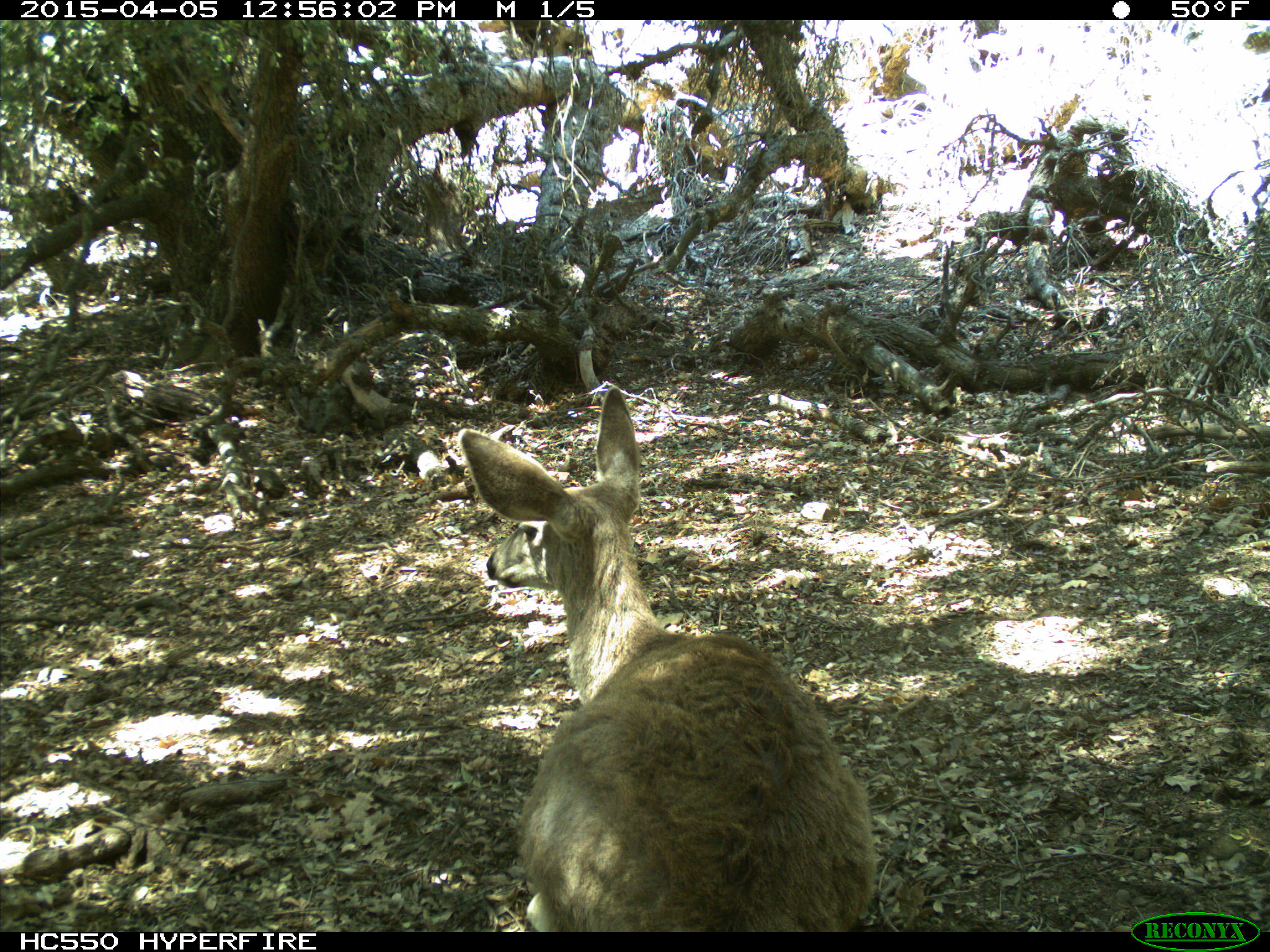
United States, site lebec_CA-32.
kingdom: Animalia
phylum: Chordata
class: Mammalia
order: Artiodactyla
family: Cervidae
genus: Odocoileus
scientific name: Odocoileus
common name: deer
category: unidentified deer